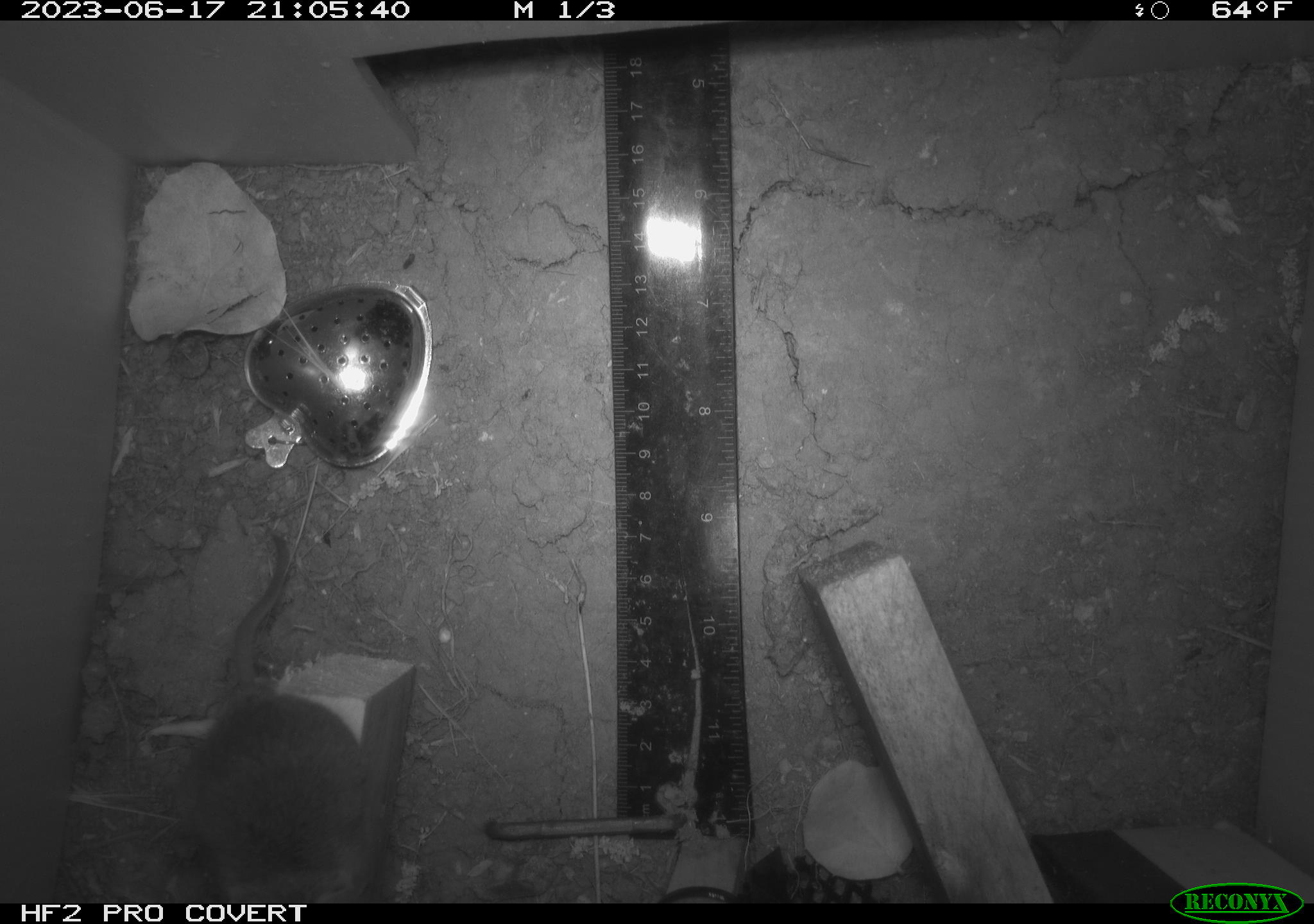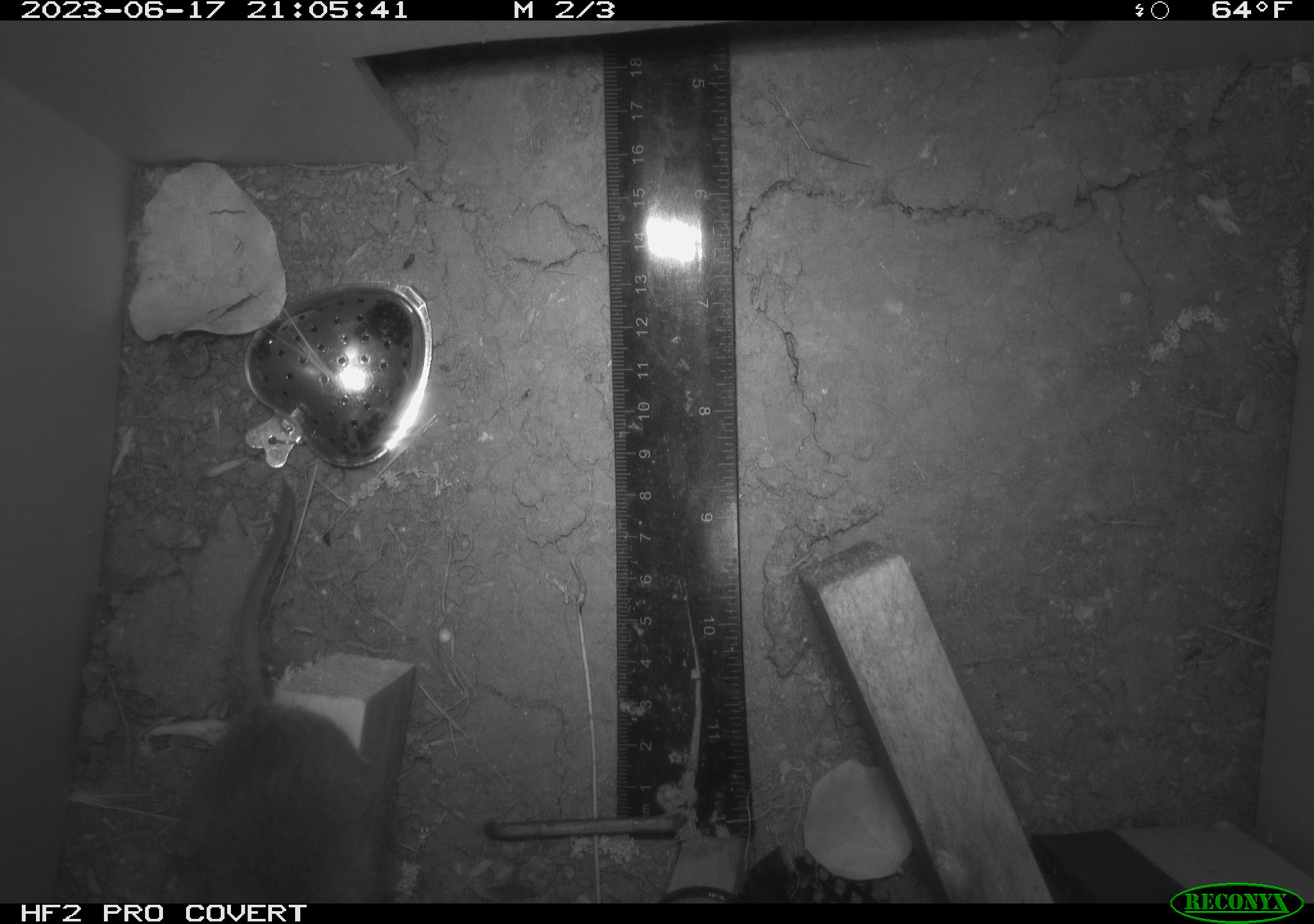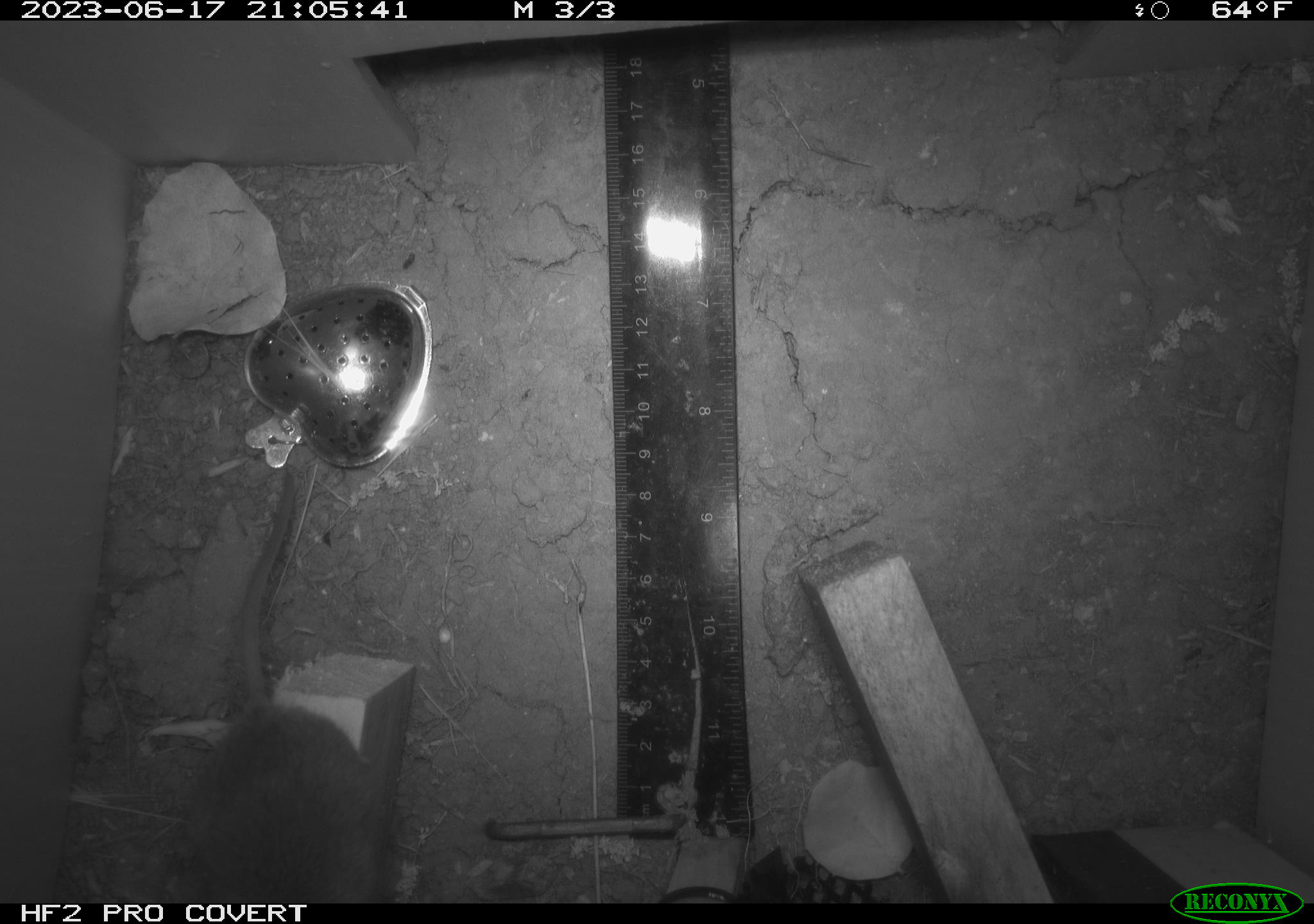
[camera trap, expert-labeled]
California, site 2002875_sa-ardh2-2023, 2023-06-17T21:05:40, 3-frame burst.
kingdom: Animalia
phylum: Chordata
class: Mammalia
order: Rodentia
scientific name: Rodentia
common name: mouse species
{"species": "mouse species (Rodentia)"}